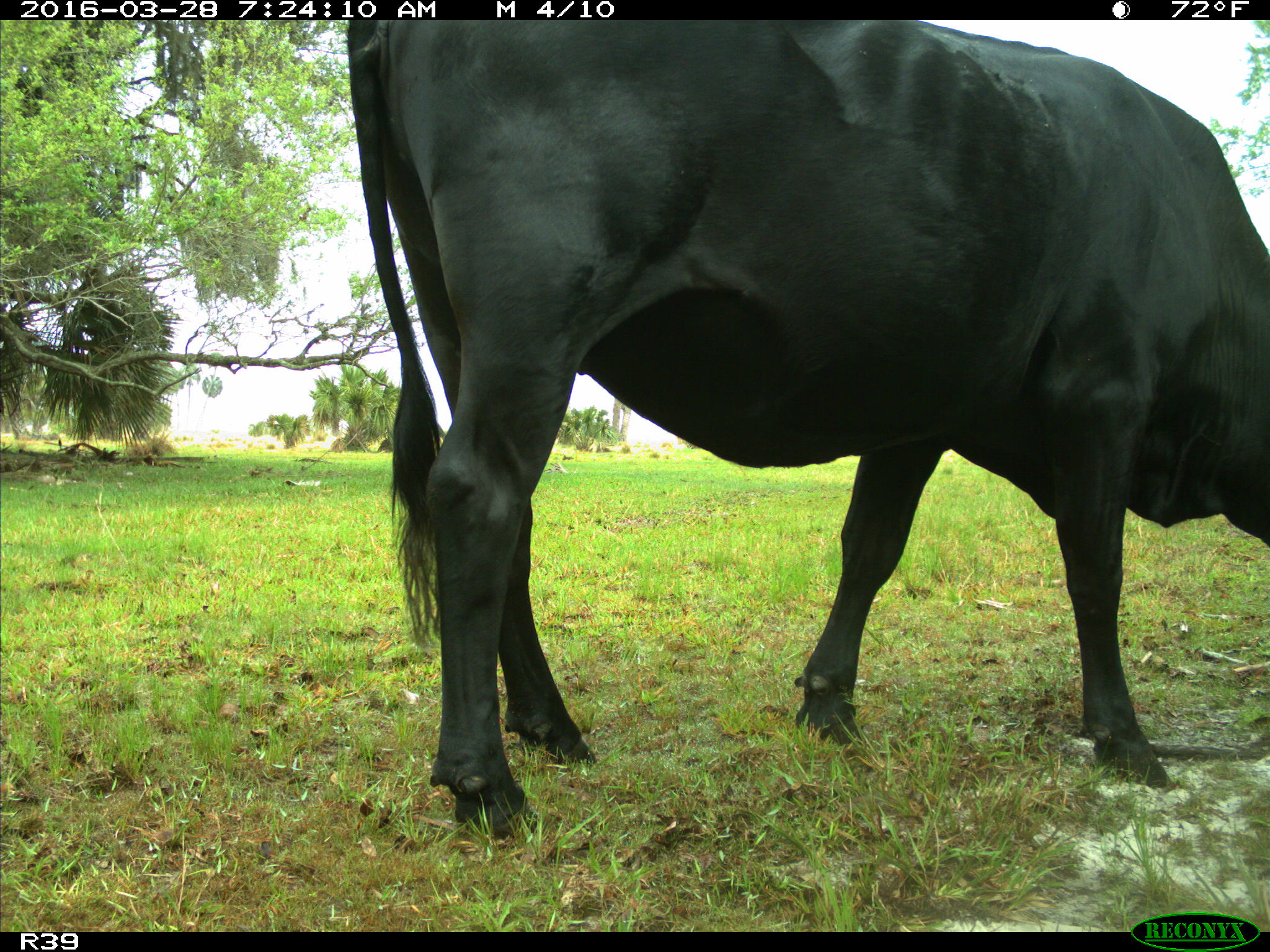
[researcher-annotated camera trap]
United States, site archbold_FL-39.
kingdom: Animalia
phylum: Chordata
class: Mammalia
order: Artiodactyla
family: Bovidae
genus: Bos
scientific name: Bos taurus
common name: domestic cow